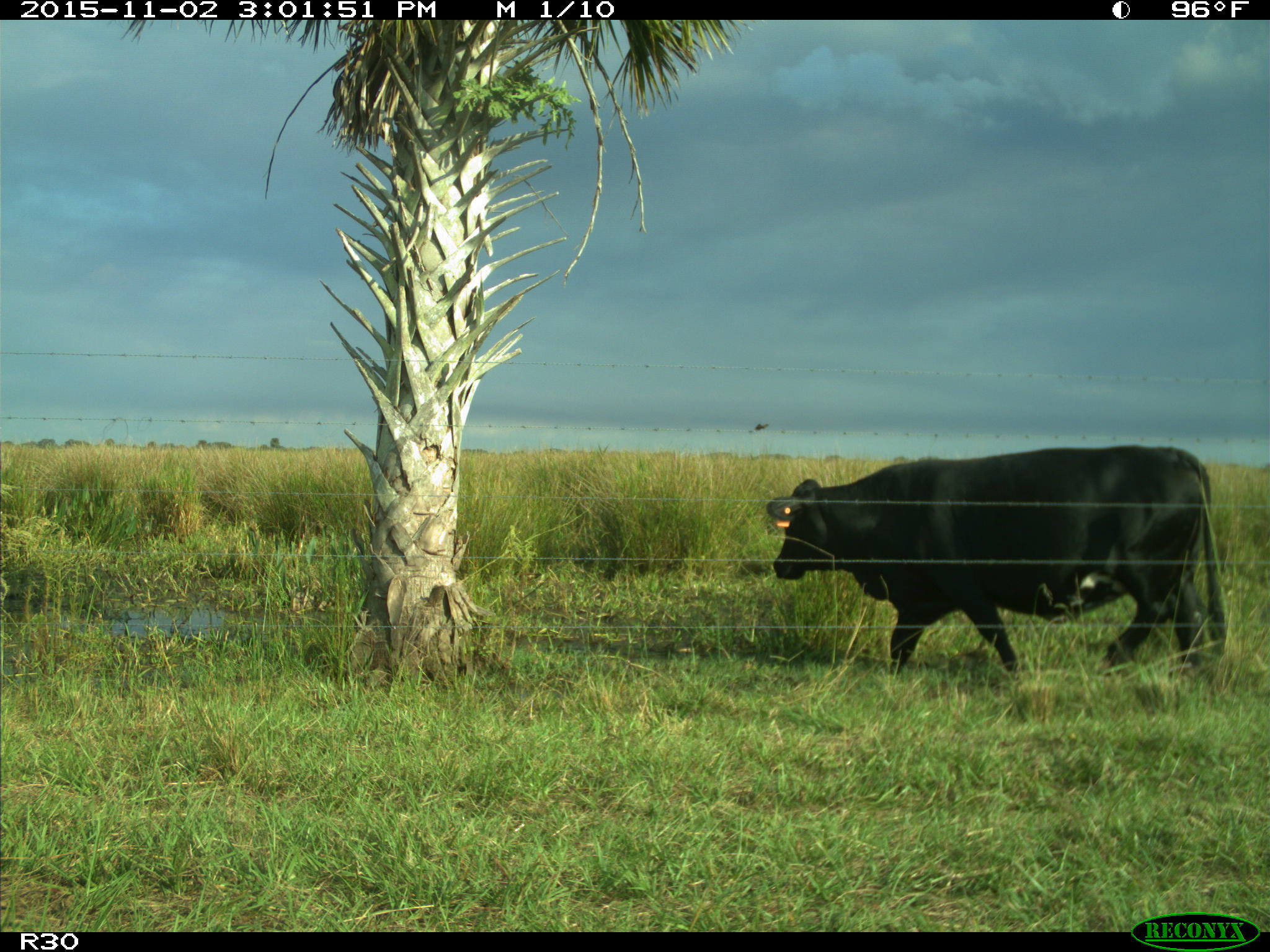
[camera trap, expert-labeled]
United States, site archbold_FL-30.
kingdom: Animalia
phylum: Chordata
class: Mammalia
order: Artiodactyla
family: Bovidae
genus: Bos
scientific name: Bos taurus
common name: domestic cow